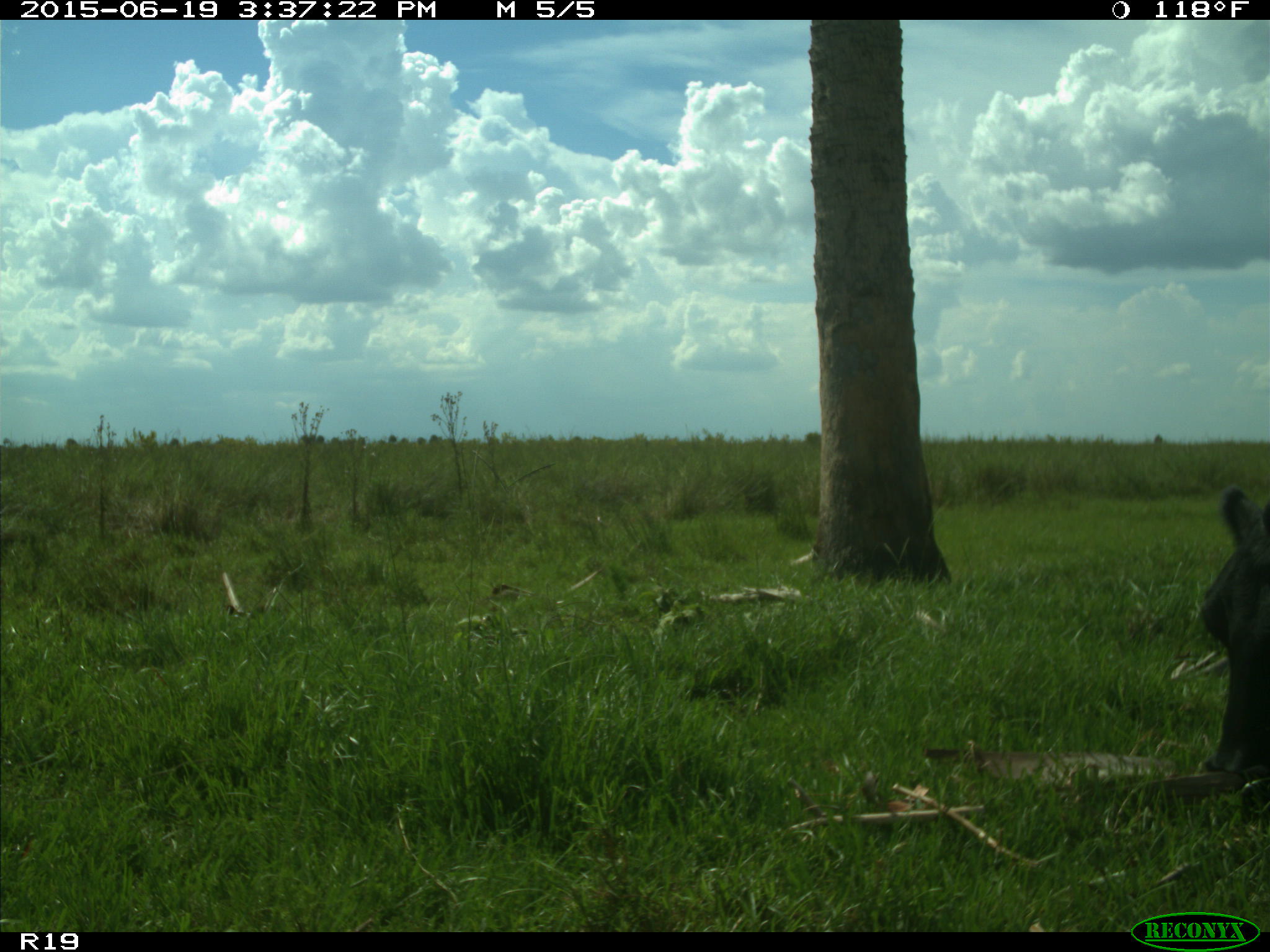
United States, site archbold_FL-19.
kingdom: Animalia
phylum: Chordata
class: Mammalia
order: Artiodactyla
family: Bovidae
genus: Bos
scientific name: Bos taurus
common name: domestic cow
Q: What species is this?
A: Bos taurus (domestic cow).